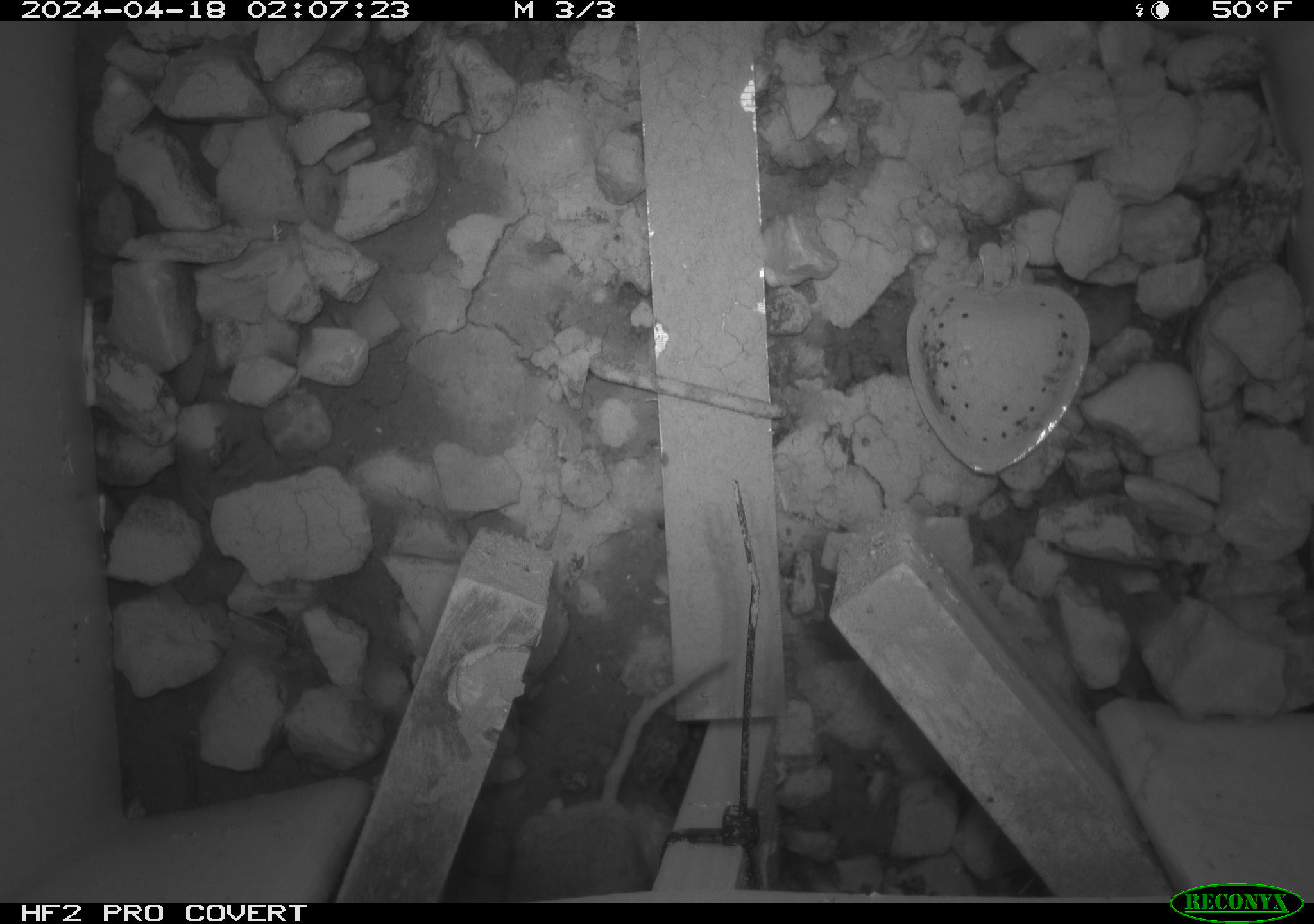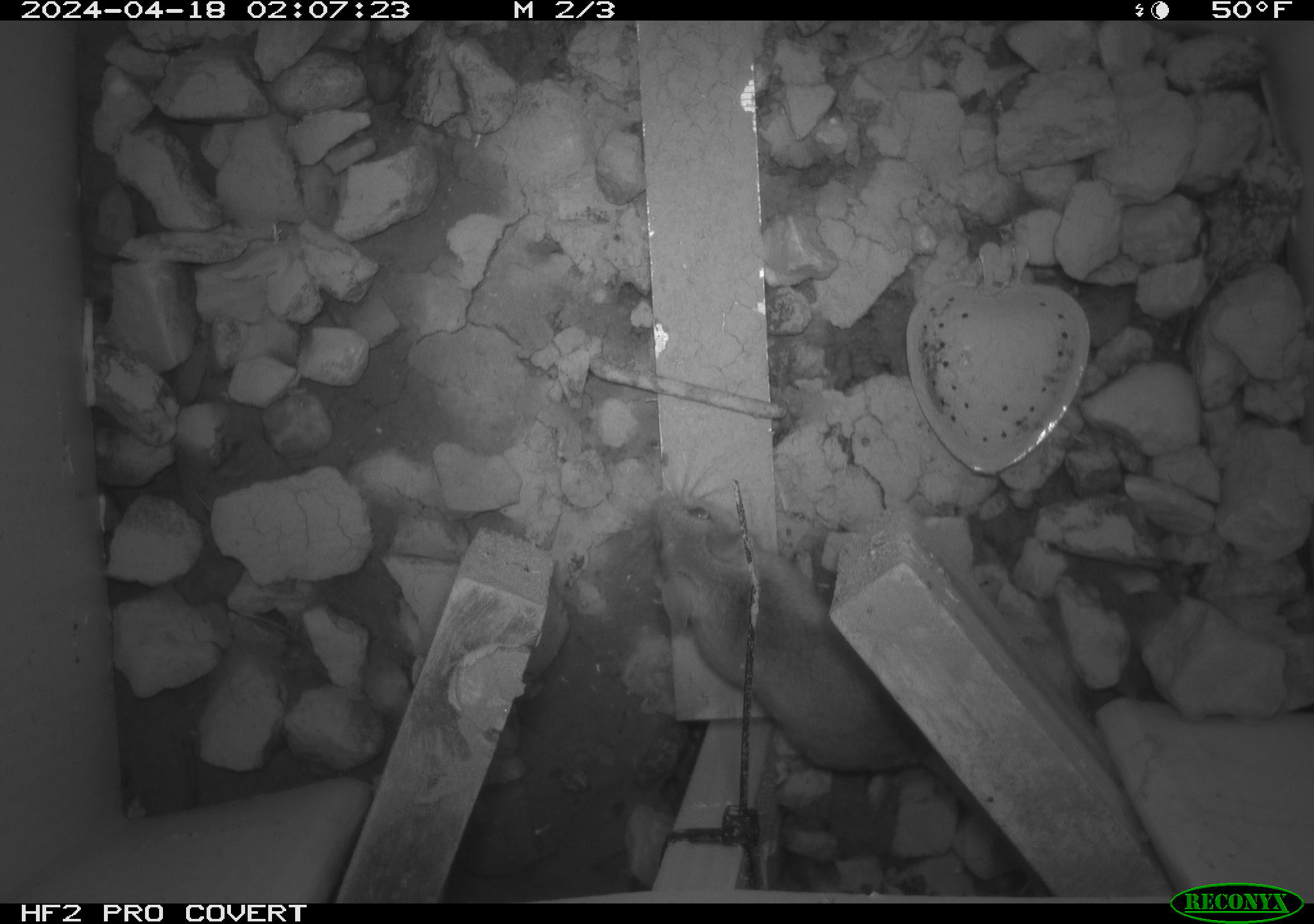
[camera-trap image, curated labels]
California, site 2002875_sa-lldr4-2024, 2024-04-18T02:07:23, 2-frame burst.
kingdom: Animalia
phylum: Chordata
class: Mammalia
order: Rodentia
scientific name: Rodentia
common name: mouse species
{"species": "mouse species (Rodentia)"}